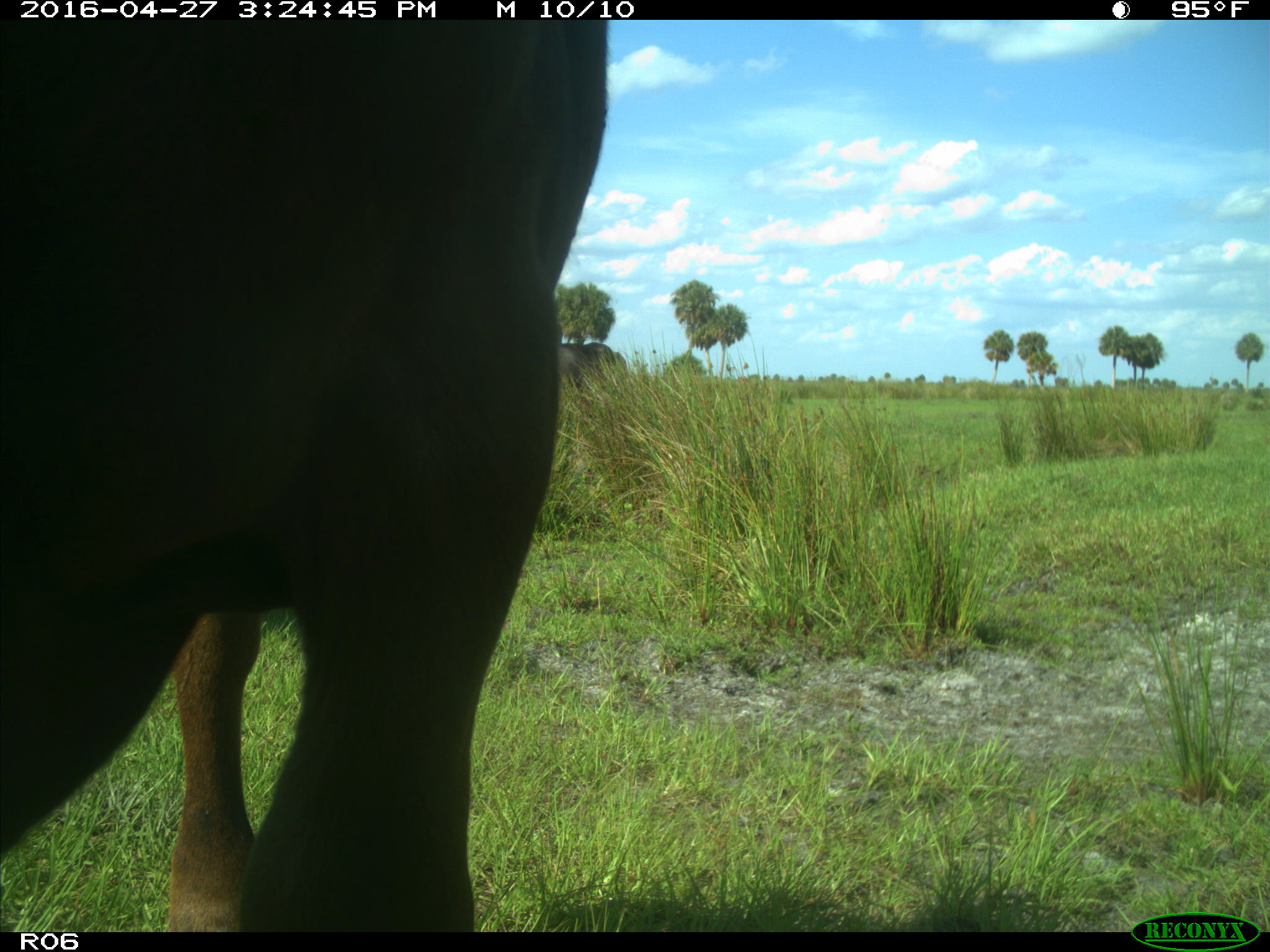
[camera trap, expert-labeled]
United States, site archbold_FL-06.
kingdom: Animalia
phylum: Chordata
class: Mammalia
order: Artiodactyla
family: Bovidae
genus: Bos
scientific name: Bos taurus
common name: domestic cow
Bos taurus (domestic cow).